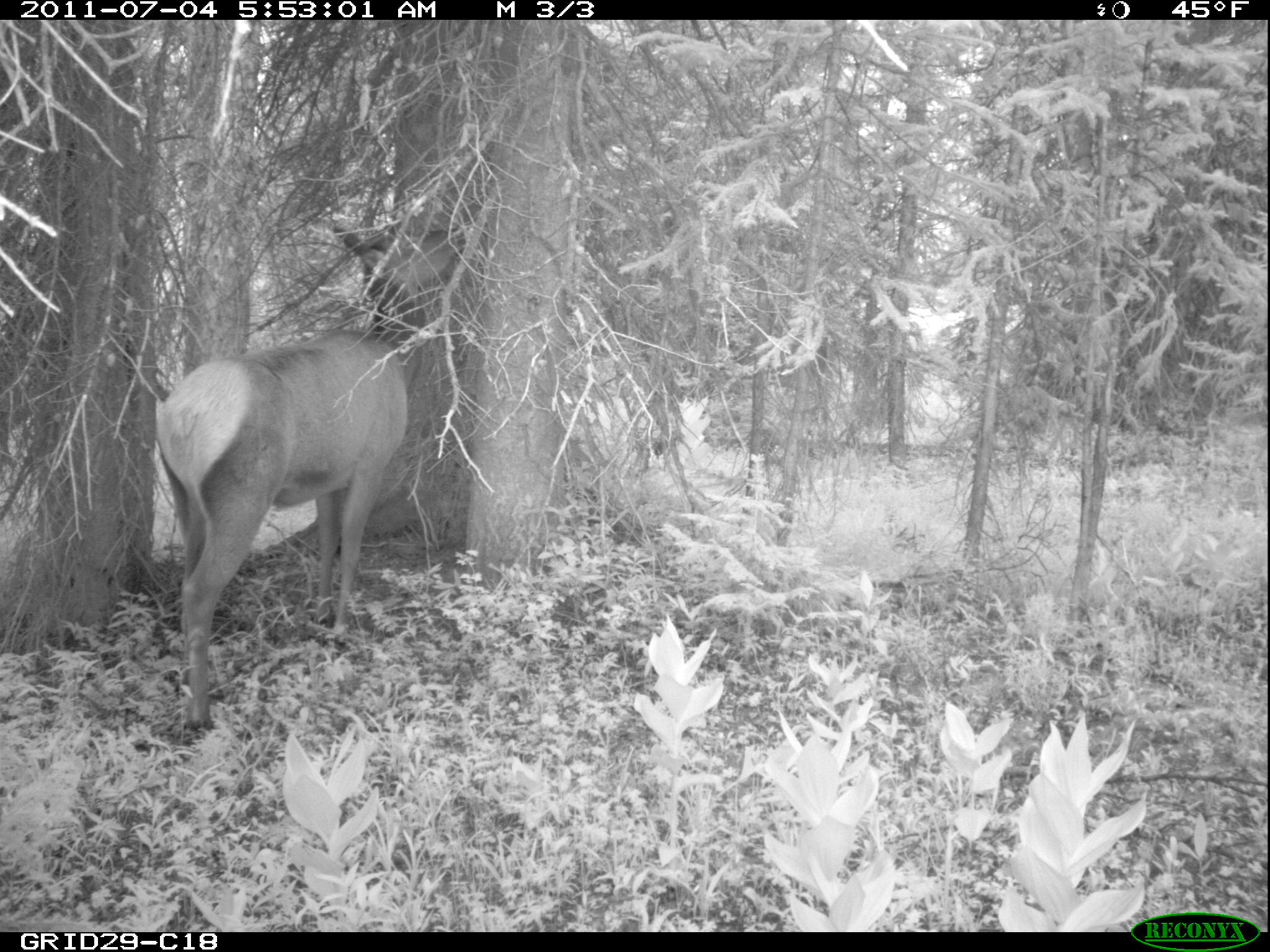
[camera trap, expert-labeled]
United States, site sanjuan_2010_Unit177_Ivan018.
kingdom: Animalia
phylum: Chordata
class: Mammalia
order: Artiodactyla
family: Cervidae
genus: Cervus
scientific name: Cervus elaphus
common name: red deer